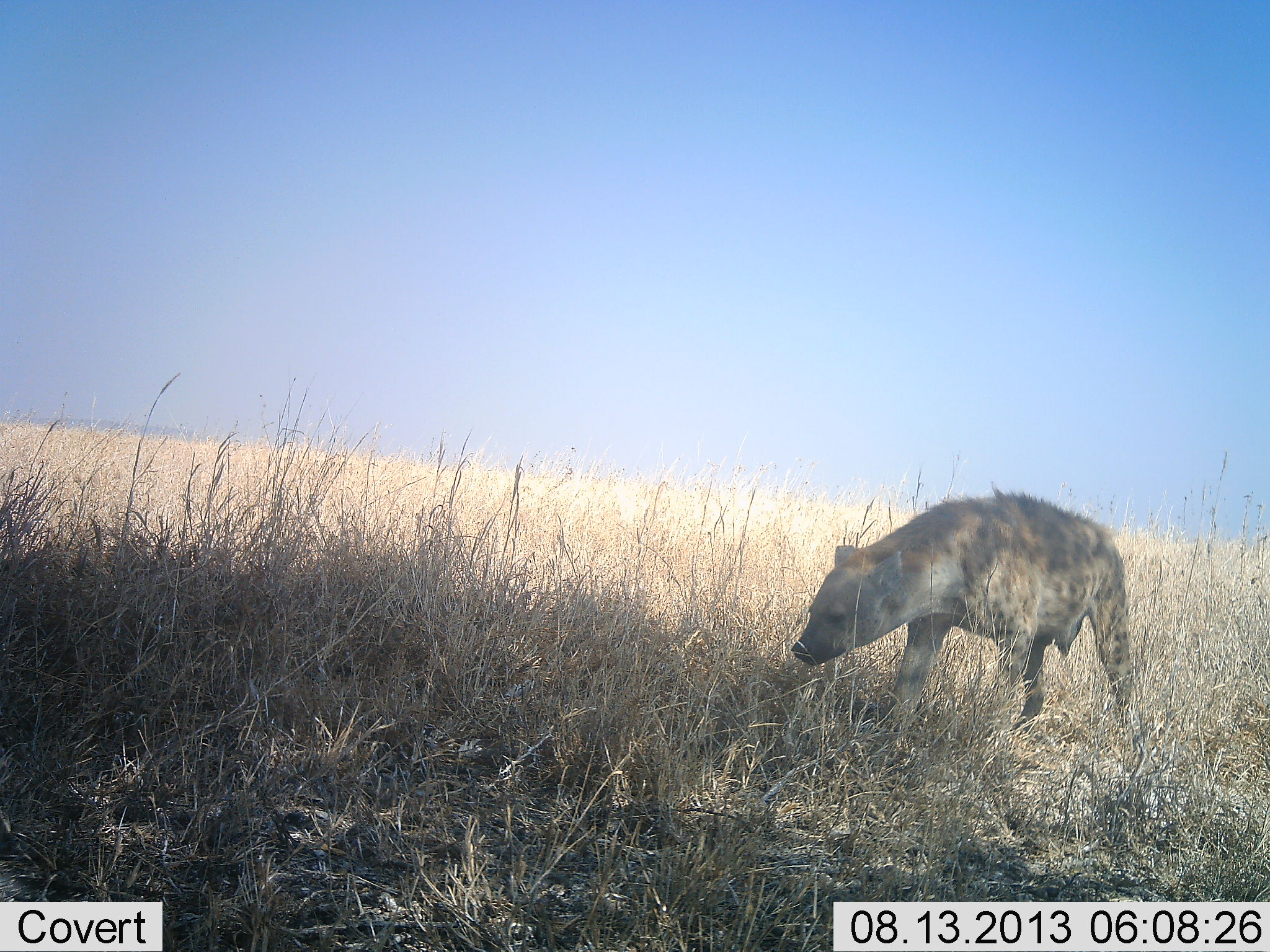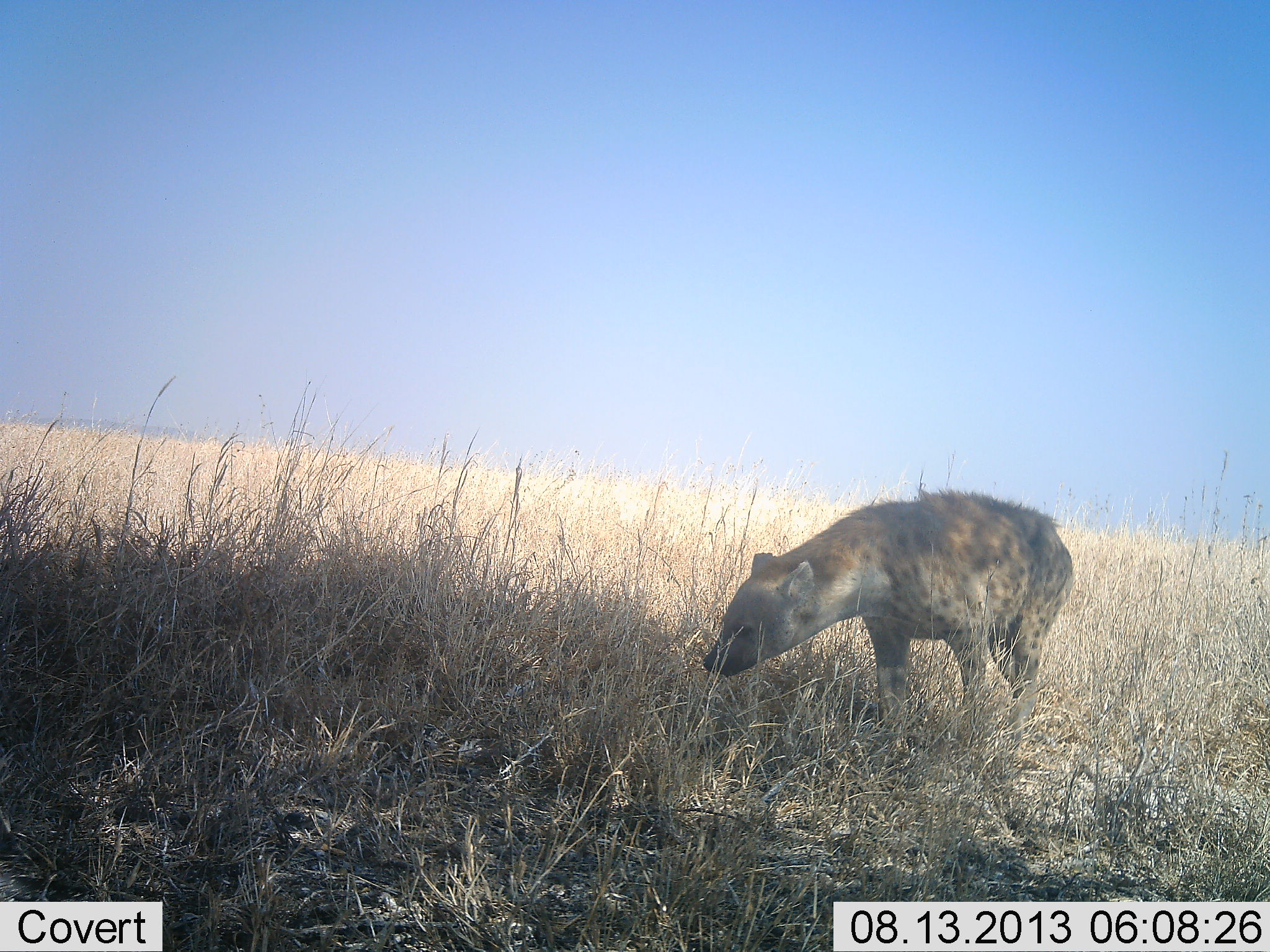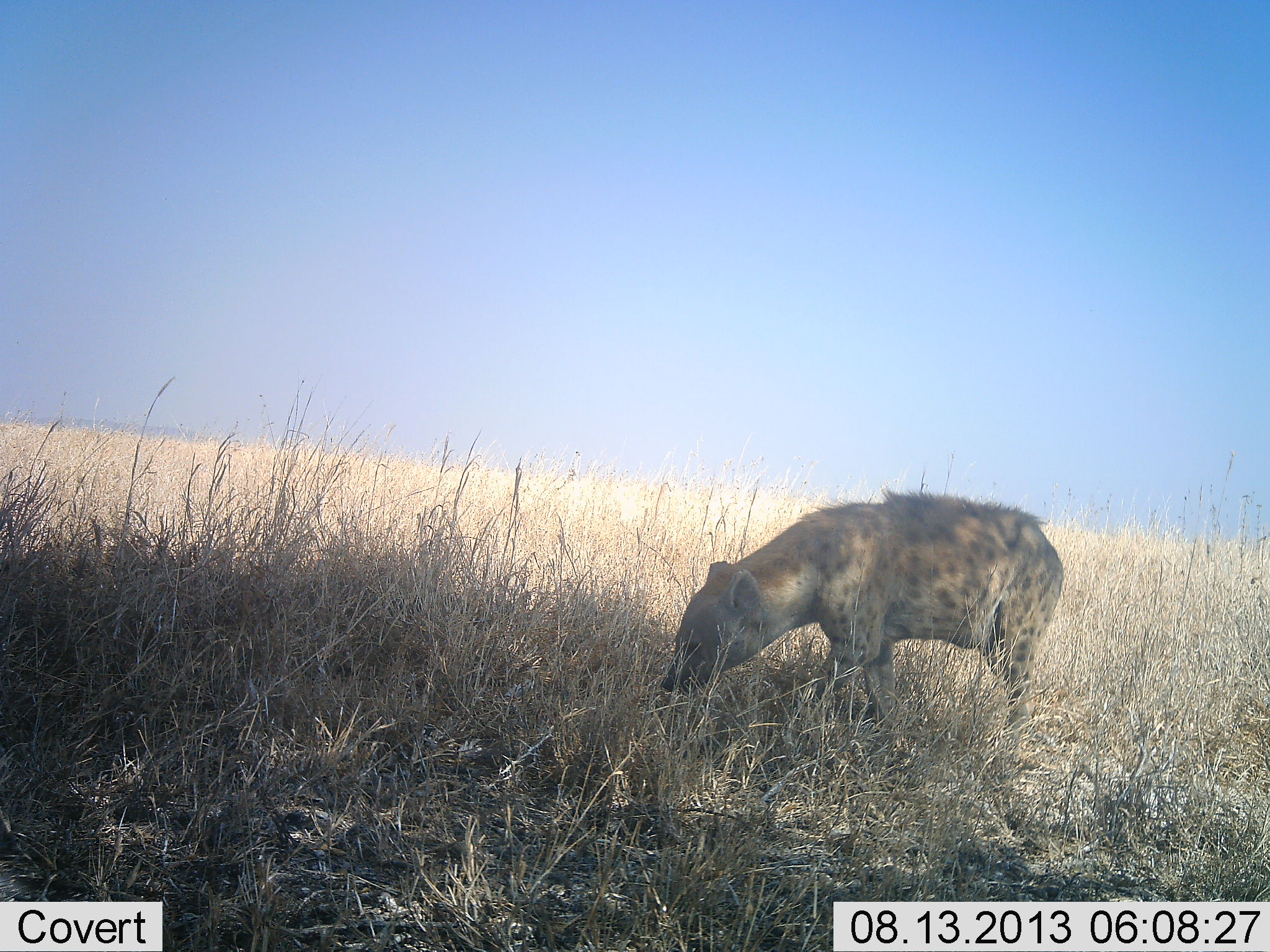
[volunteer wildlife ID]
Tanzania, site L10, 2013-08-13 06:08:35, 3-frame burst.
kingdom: Animalia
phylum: Chordata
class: Mammalia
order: Carnivora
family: Hyaenidae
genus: Crocuta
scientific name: Crocuta crocuta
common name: spotted hyena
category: hyenaspotted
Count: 1.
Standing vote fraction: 0%.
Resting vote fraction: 0%.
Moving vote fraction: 100%.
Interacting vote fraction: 0%.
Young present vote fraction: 0%.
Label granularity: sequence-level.